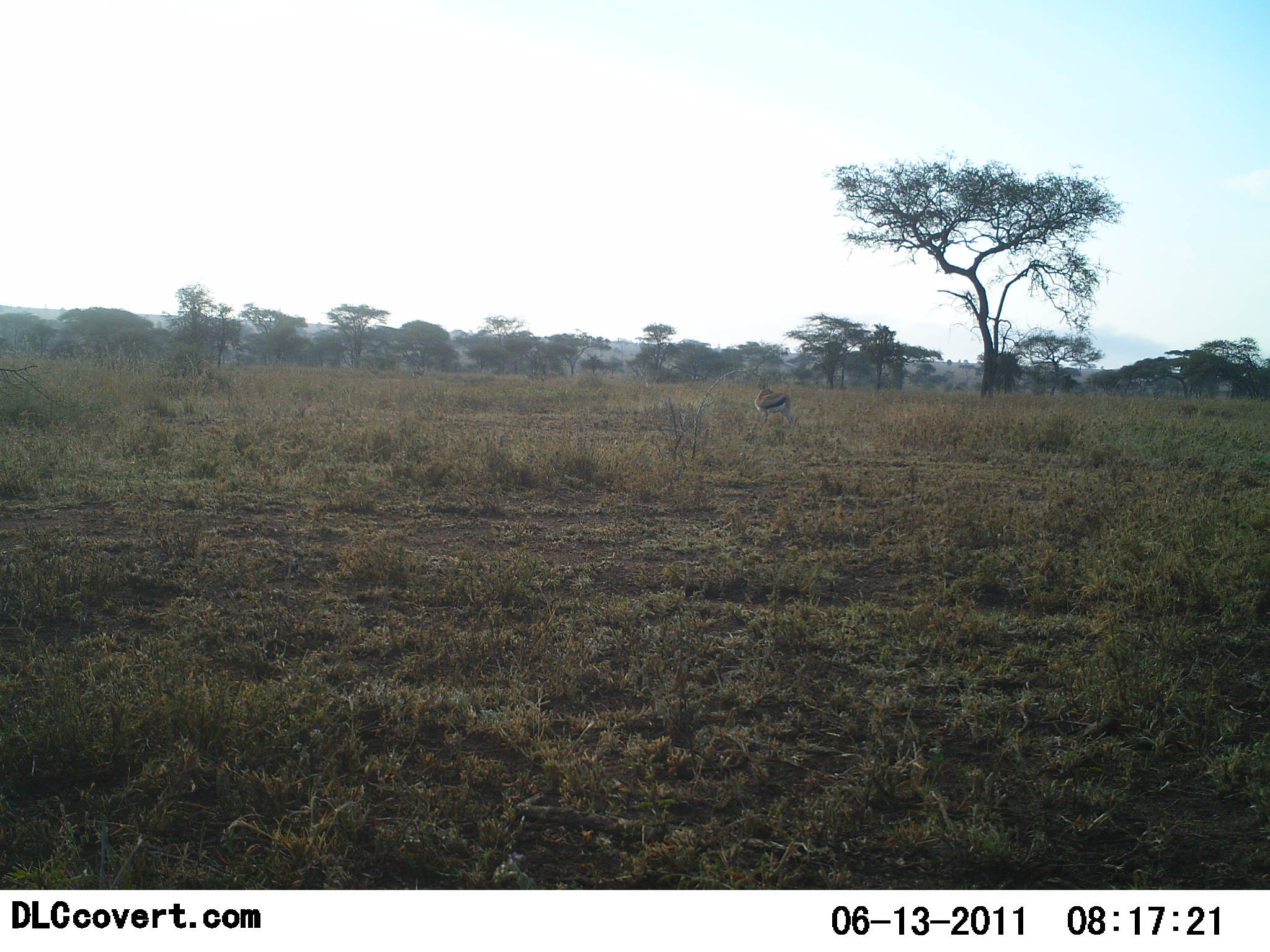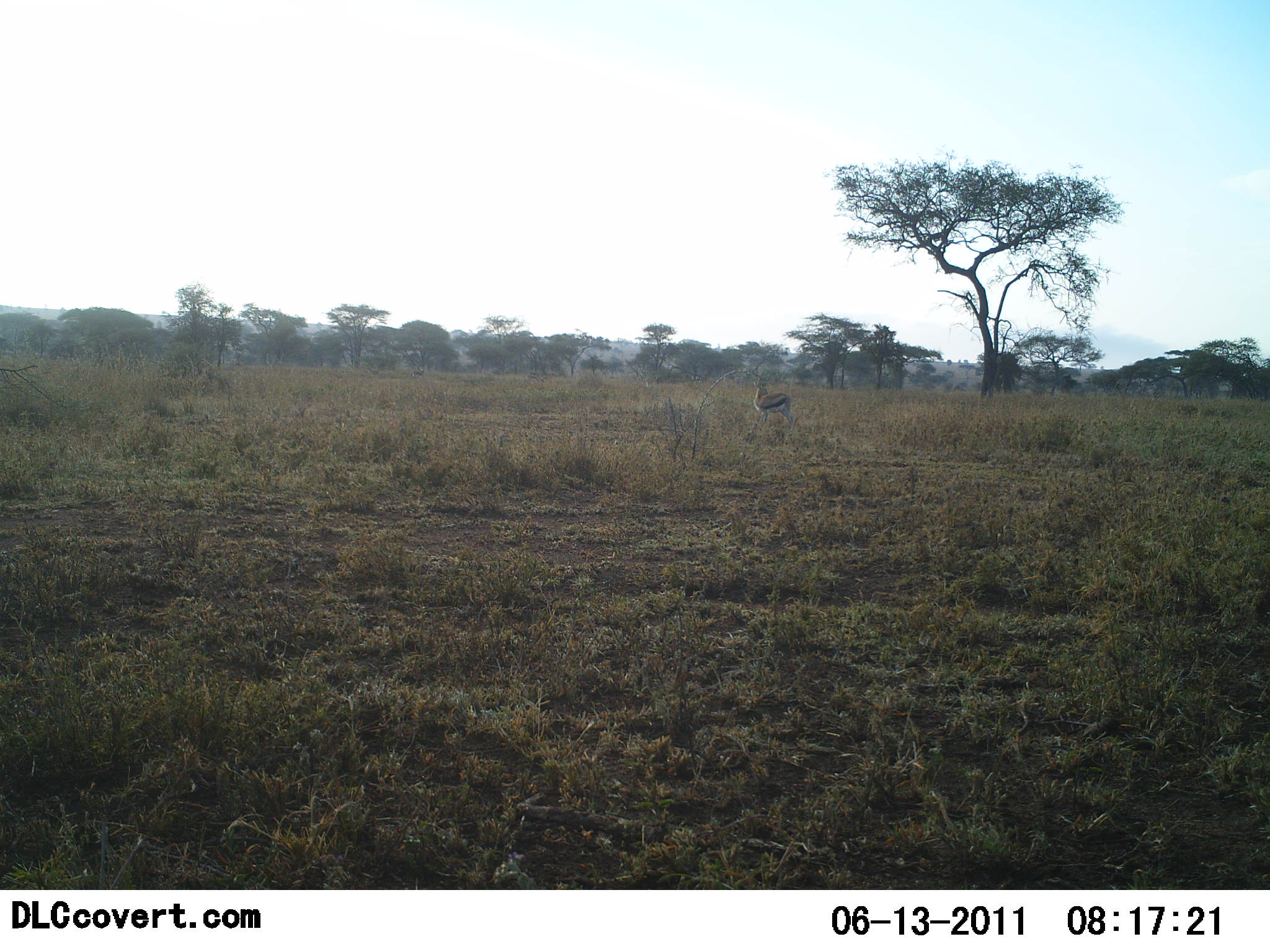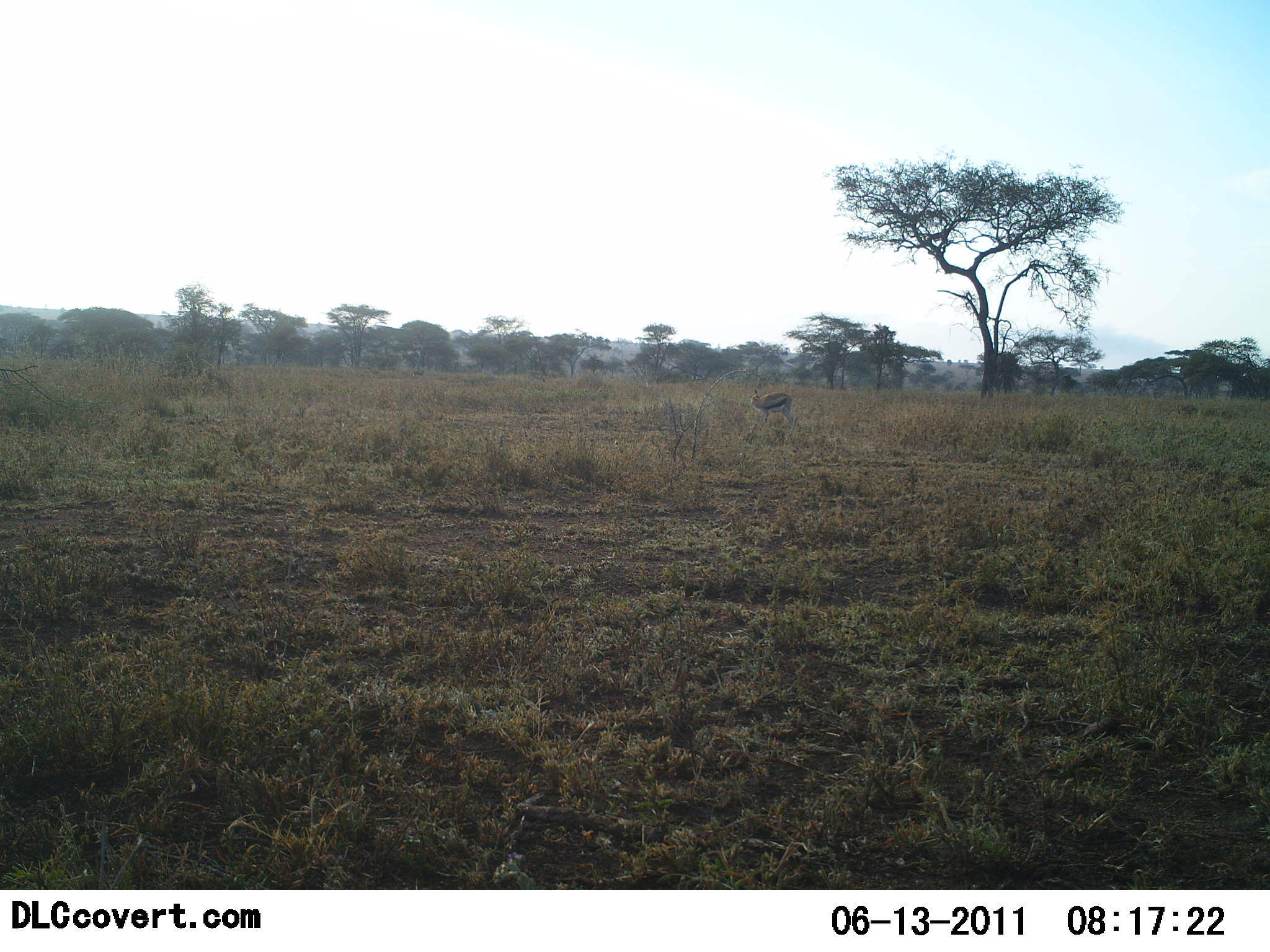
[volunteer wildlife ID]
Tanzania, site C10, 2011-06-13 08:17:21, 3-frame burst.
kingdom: Animalia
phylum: Chordata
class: Mammalia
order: Artiodactyla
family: Bovidae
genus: Eudorcas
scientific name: Eudorcas thomsonii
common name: thomson's gazelle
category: gazellethomsons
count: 1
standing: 100%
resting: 0%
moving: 9%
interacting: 0%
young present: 0%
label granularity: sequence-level